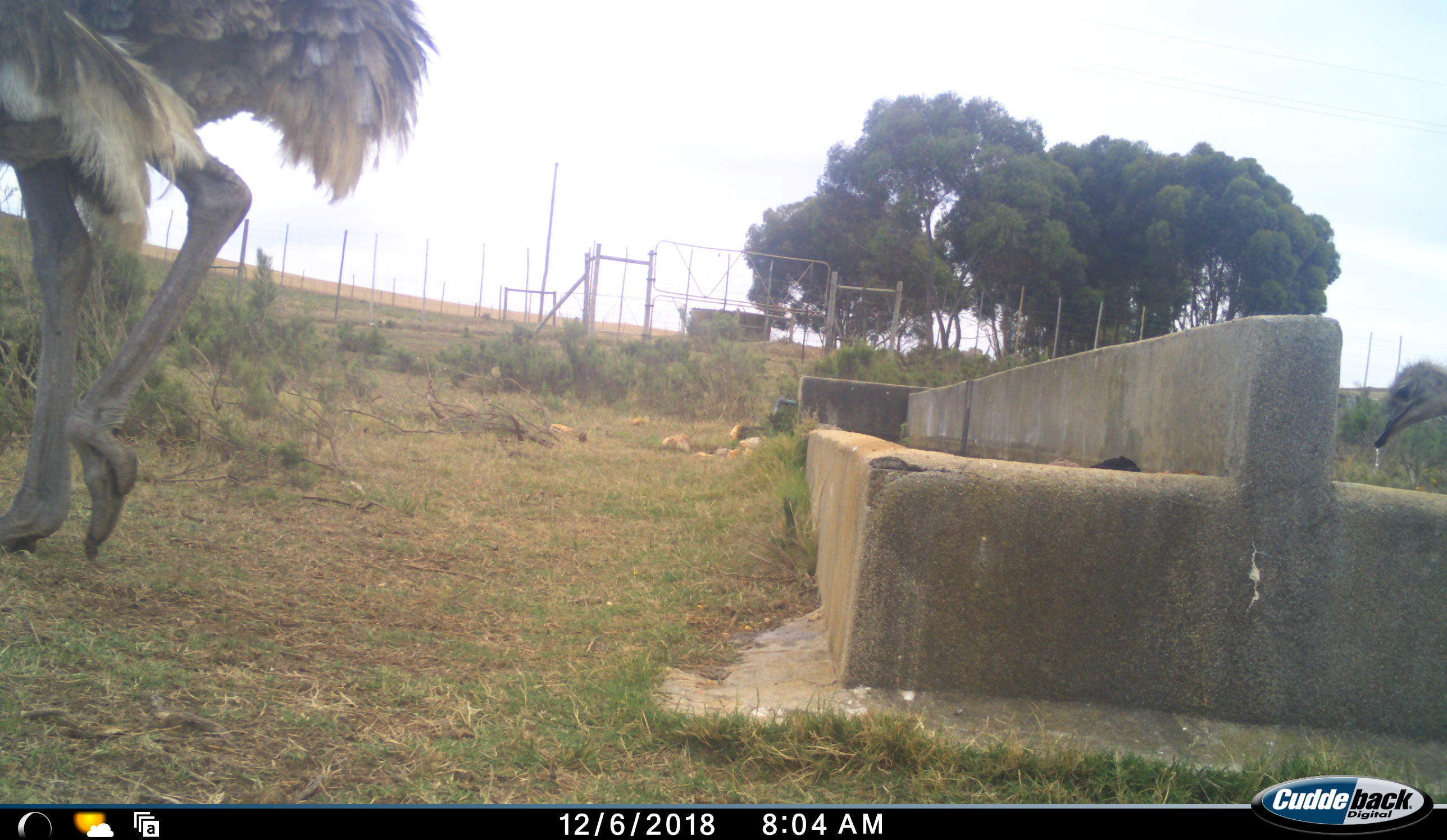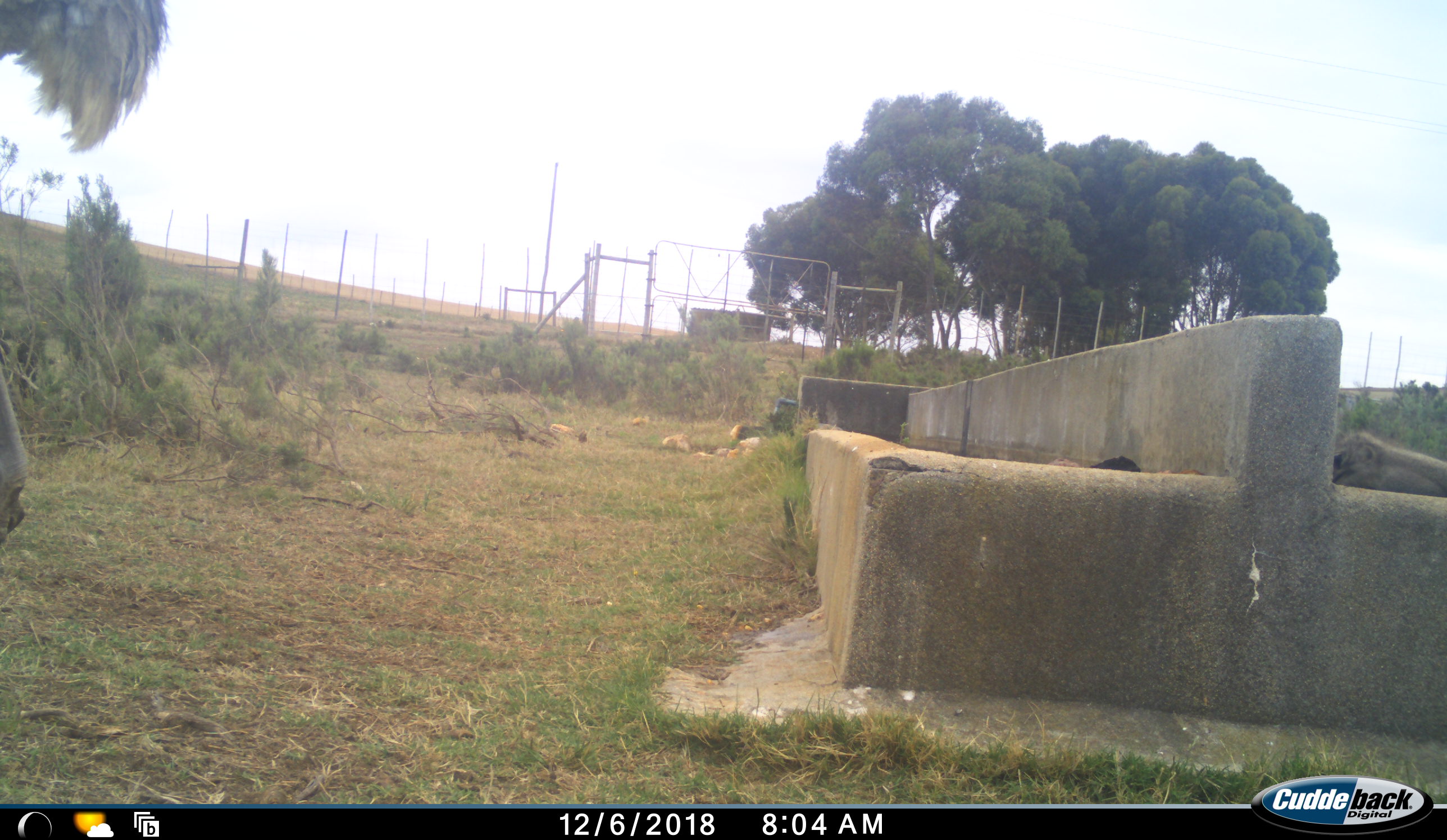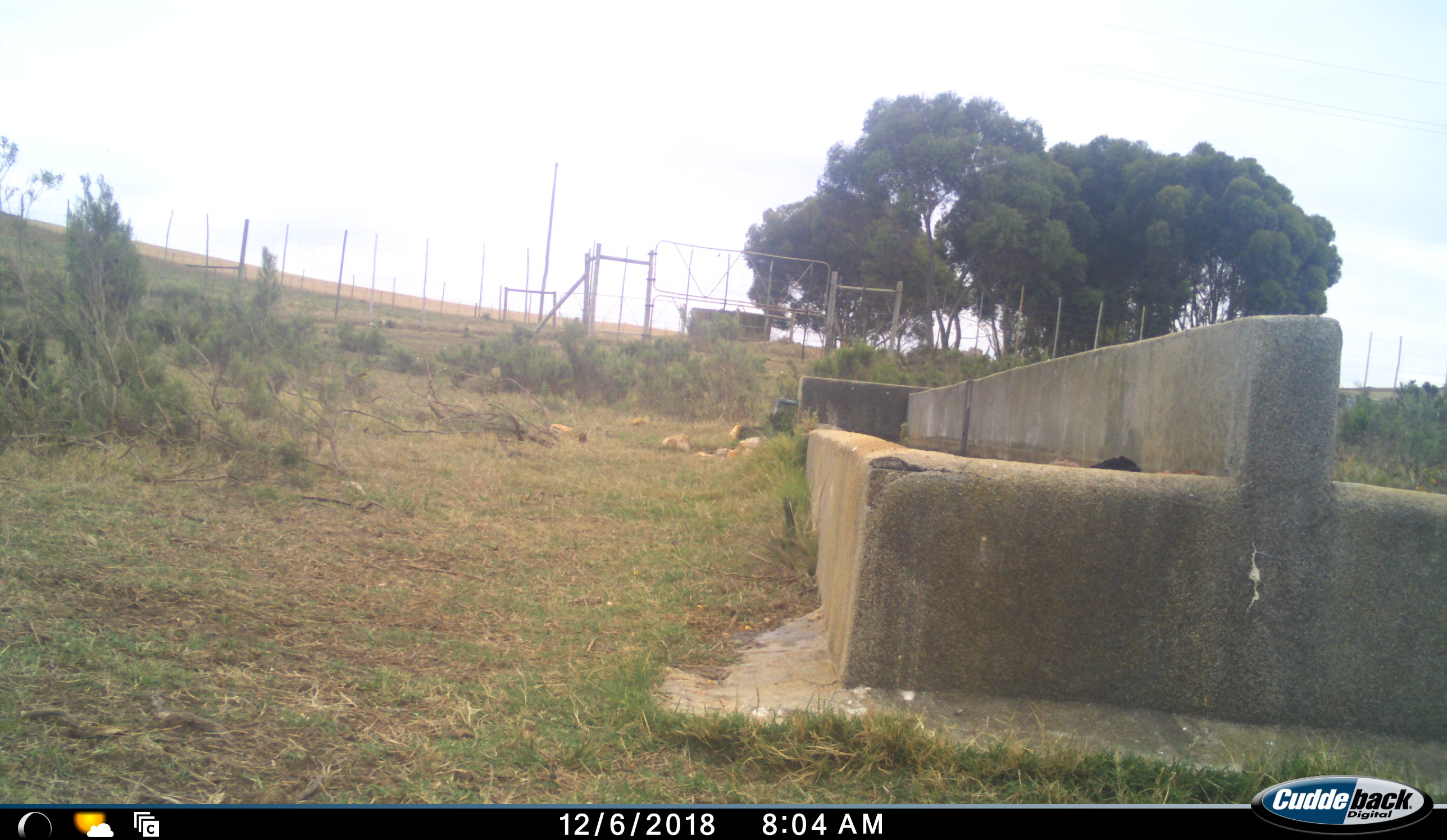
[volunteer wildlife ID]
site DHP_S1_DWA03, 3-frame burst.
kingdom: Animalia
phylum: Chordata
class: Aves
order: Struthioniformes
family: Struthionidae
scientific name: Struthionidae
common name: ostrich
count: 2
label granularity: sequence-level